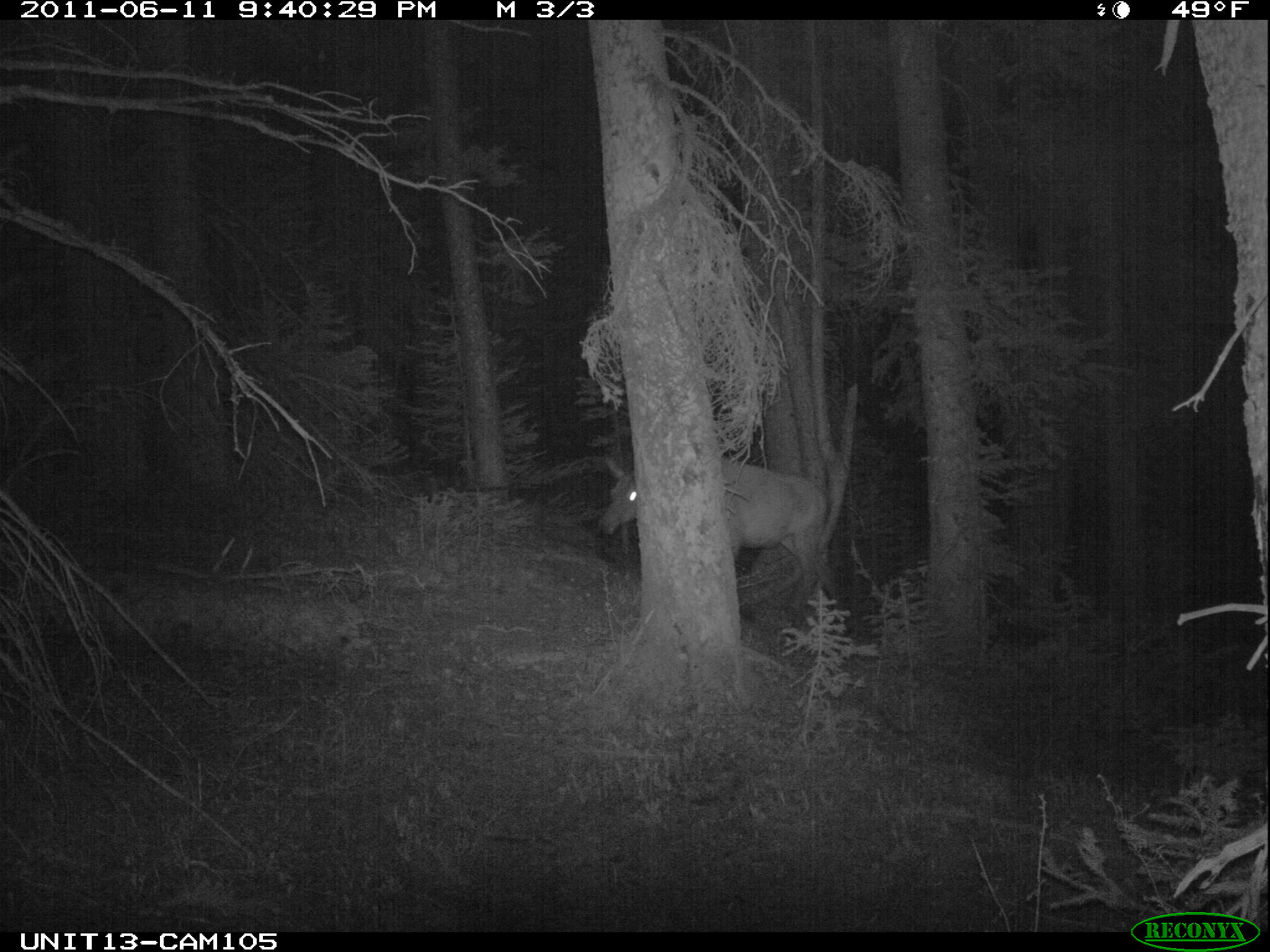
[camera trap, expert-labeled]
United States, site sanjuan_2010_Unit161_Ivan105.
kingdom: Animalia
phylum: Chordata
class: Mammalia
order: Artiodactyla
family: Cervidae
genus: Cervus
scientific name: Cervus elaphus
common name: red deer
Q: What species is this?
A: Cervus elaphus (red deer).